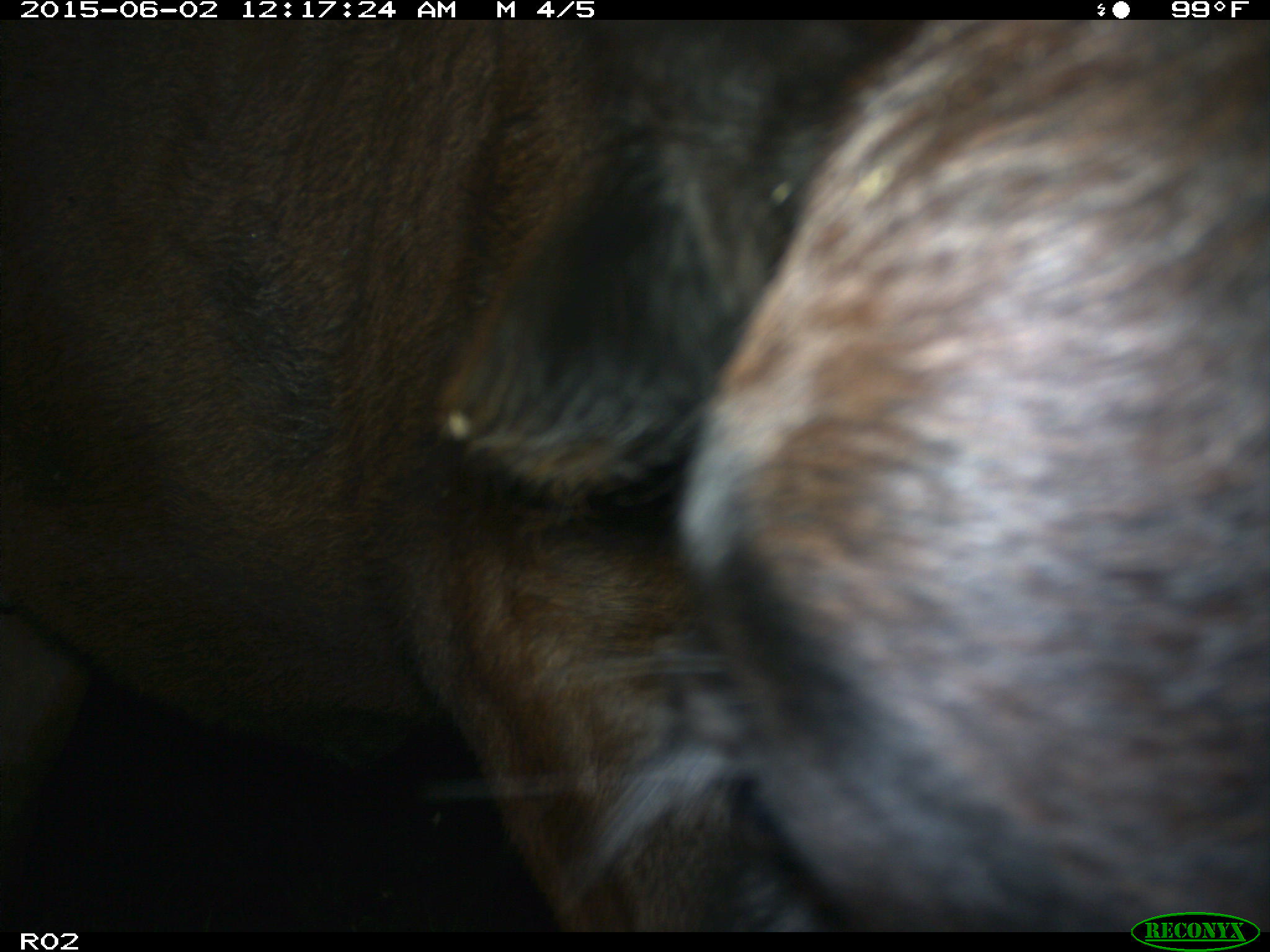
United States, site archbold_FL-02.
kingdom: Animalia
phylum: Chordata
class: Mammalia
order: Artiodactyla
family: Bovidae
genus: Bos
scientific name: Bos taurus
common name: domestic cow